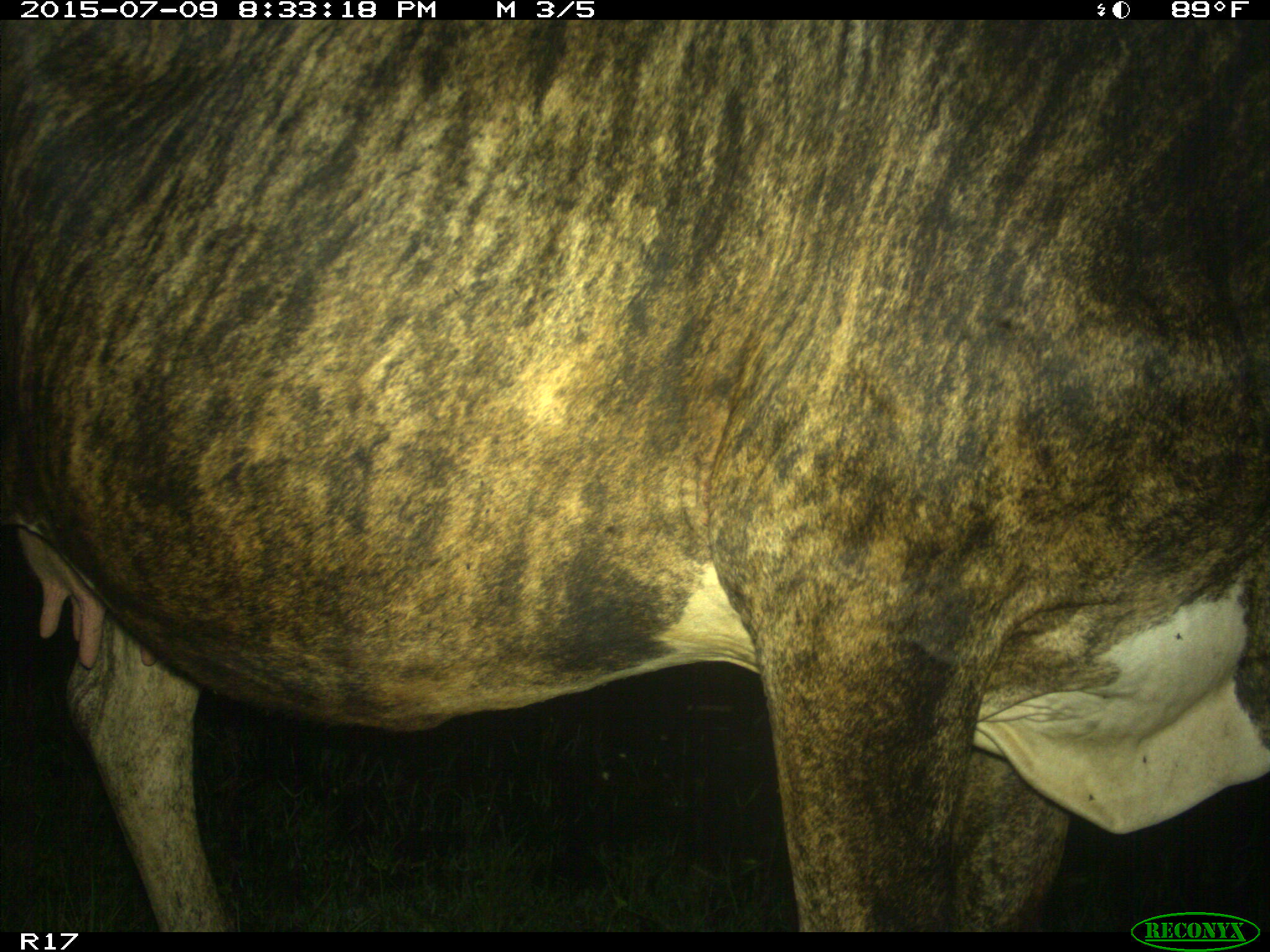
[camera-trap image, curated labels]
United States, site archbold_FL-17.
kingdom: Animalia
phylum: Chordata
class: Mammalia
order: Artiodactyla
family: Bovidae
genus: Bos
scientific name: Bos taurus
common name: domestic cow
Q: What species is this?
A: Bos taurus (domestic cow).